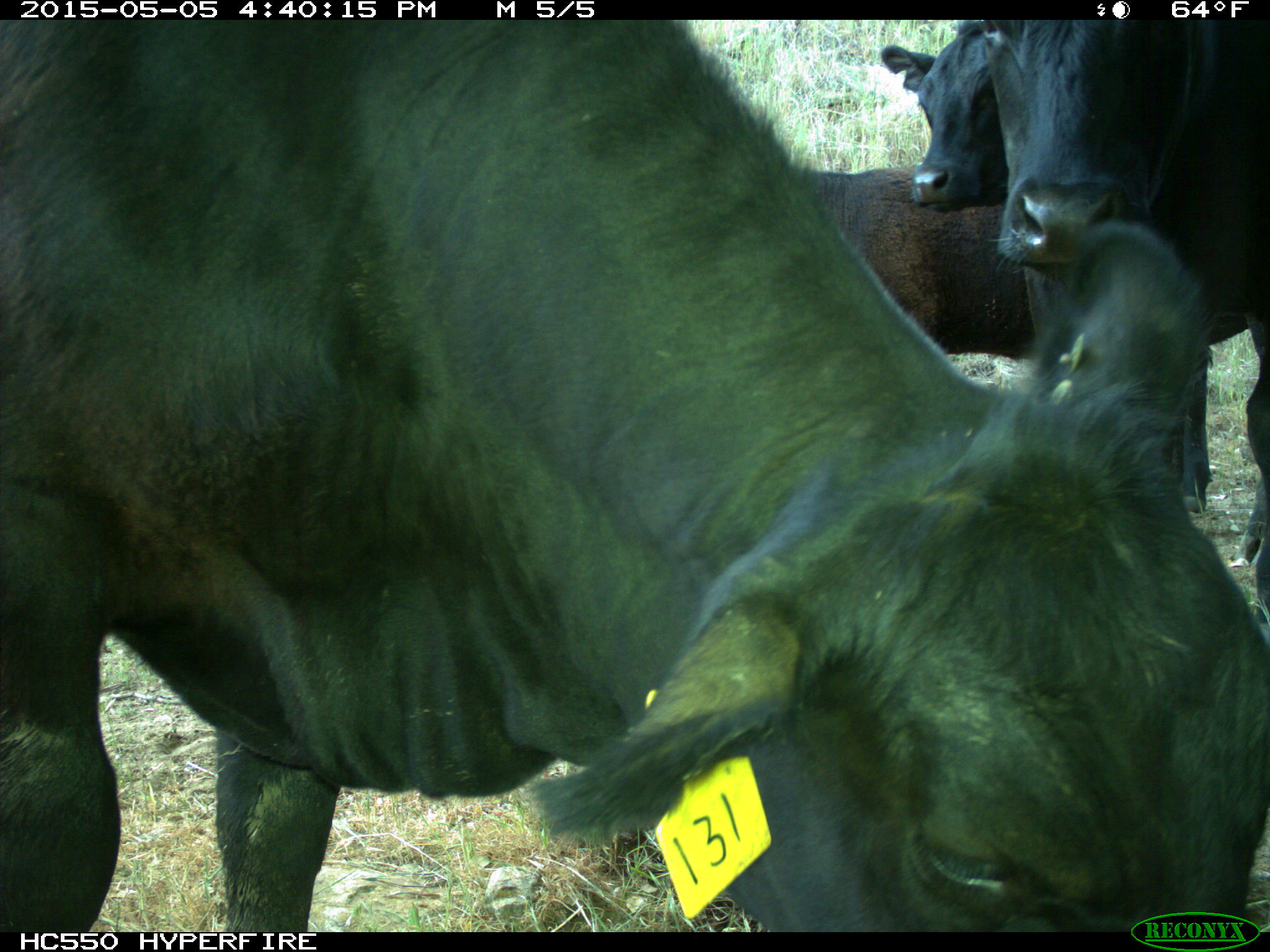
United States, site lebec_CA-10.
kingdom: Animalia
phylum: Chordata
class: Mammalia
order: Artiodactyla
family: Bovidae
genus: Bos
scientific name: Bos taurus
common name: domestic cow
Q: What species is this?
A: Bos taurus (domestic cow).